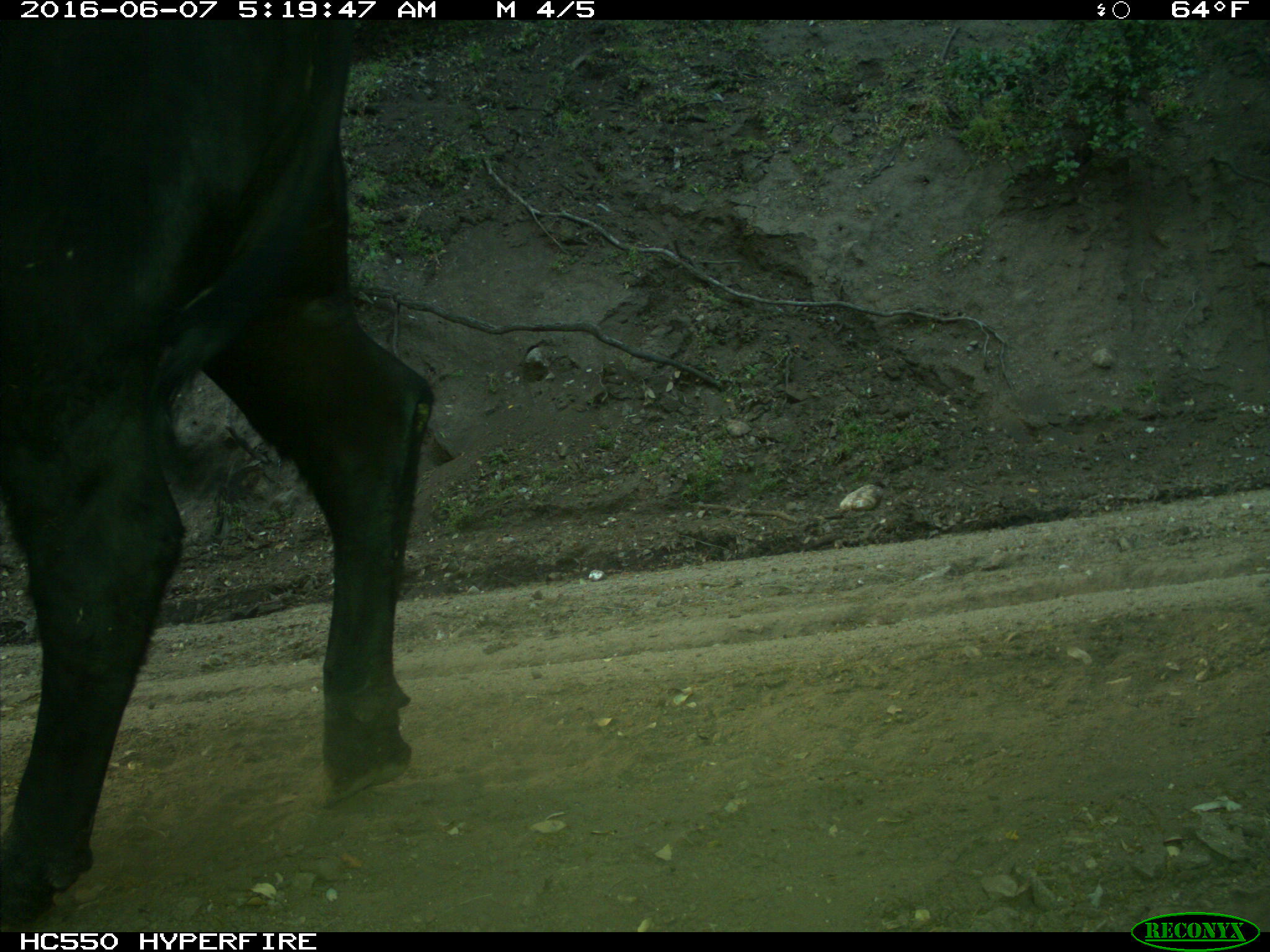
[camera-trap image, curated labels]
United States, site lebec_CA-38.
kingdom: Animalia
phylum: Chordata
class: Mammalia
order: Artiodactyla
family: Bovidae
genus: Bos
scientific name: Bos taurus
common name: domestic cow